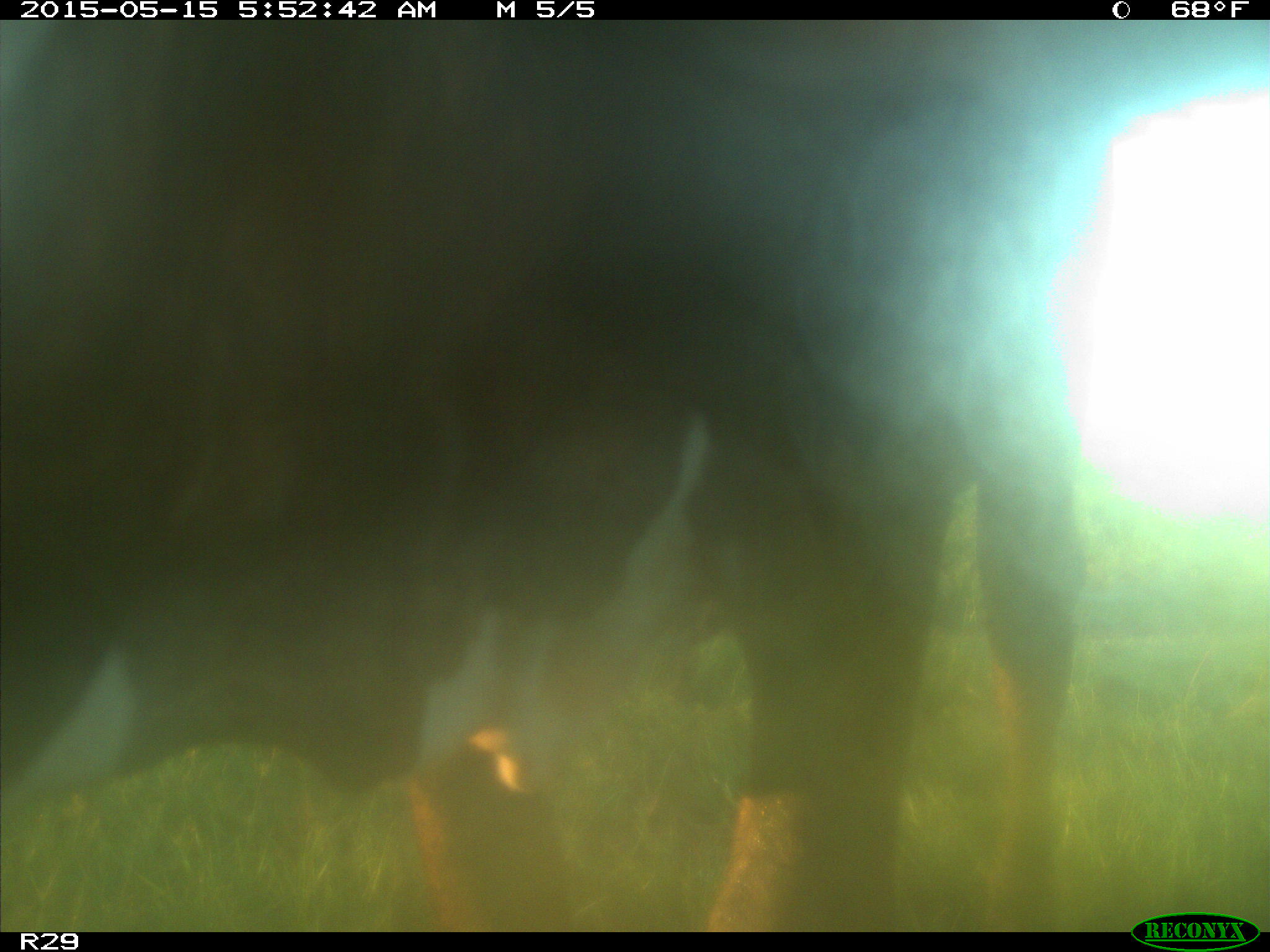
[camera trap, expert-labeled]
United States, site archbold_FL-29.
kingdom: Animalia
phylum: Chordata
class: Mammalia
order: Artiodactyla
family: Bovidae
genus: Bos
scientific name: Bos taurus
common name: domestic cow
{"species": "Bos taurus (domestic cow)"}